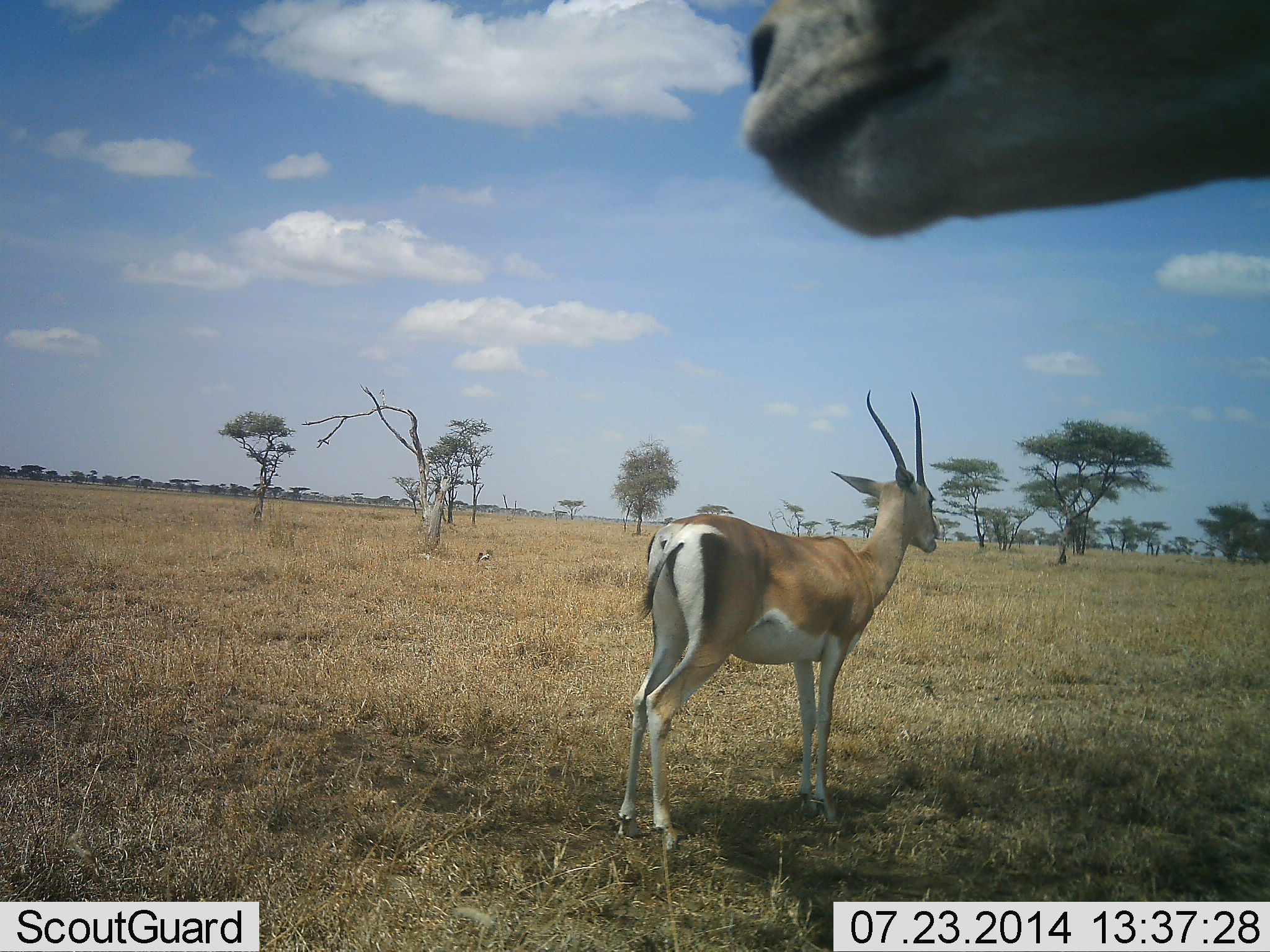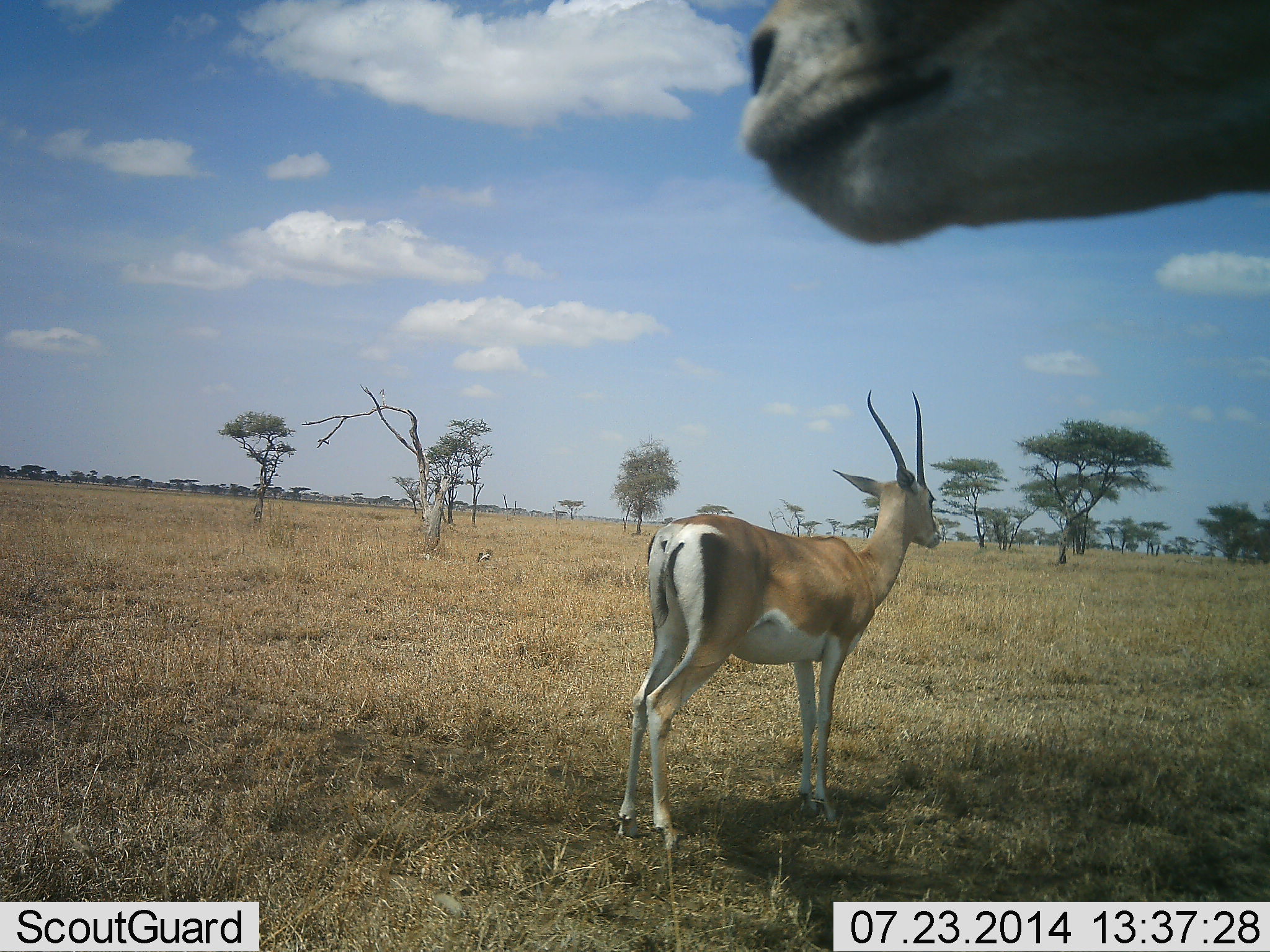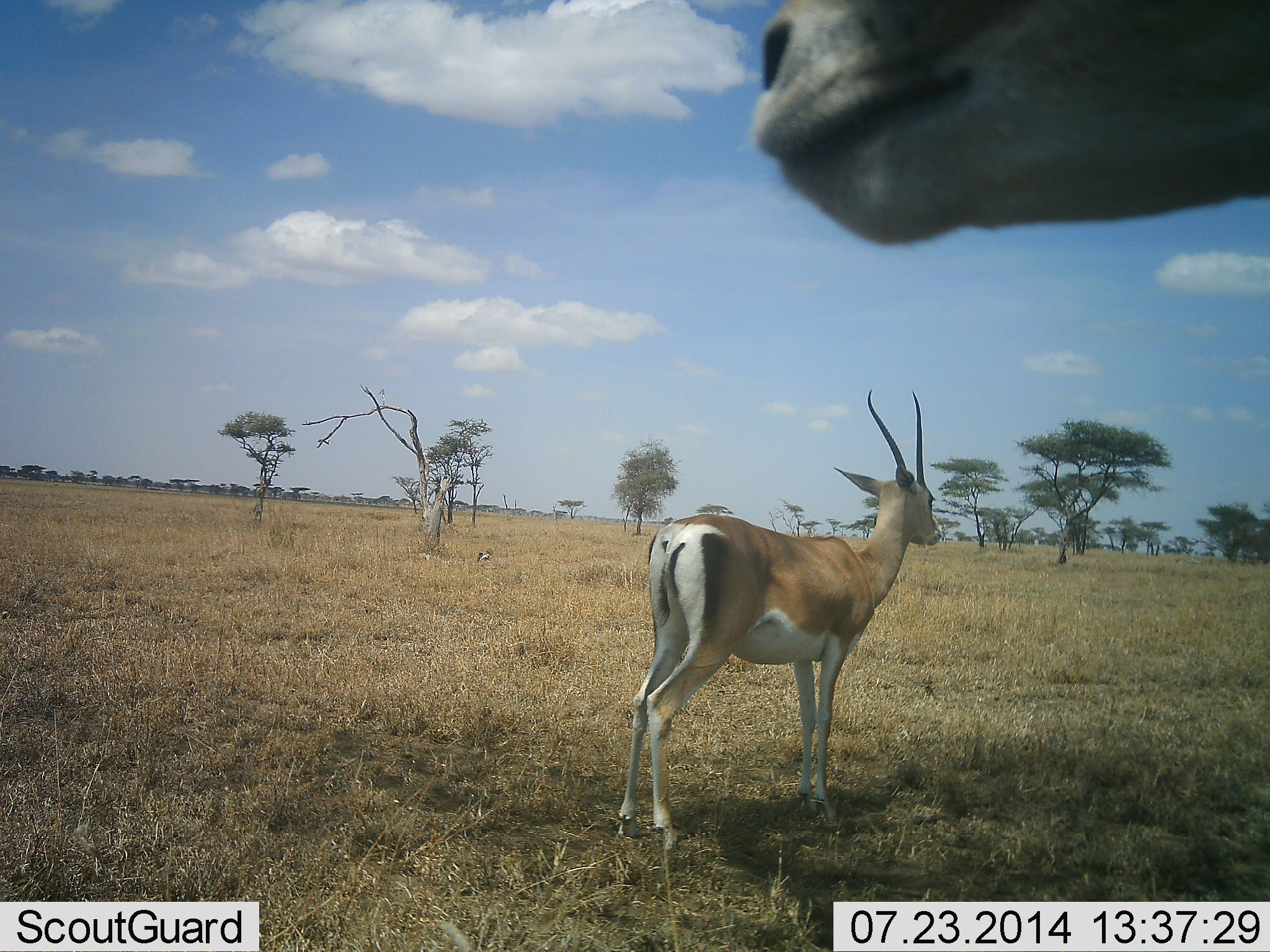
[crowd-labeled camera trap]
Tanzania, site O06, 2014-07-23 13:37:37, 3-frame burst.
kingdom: Animalia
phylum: Chordata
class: Mammalia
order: Artiodactyla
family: Bovidae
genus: Nanger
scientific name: Nanger granti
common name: grant's gazelle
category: gazellegrants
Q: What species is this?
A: Gazellegrants (grant's gazelle) (Nanger granti).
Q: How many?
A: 2.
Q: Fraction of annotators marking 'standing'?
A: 90%.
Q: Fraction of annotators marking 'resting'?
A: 0%.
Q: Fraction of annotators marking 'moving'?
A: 0%.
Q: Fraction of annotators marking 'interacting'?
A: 0%.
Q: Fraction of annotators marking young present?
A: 0%.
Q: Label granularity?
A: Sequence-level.